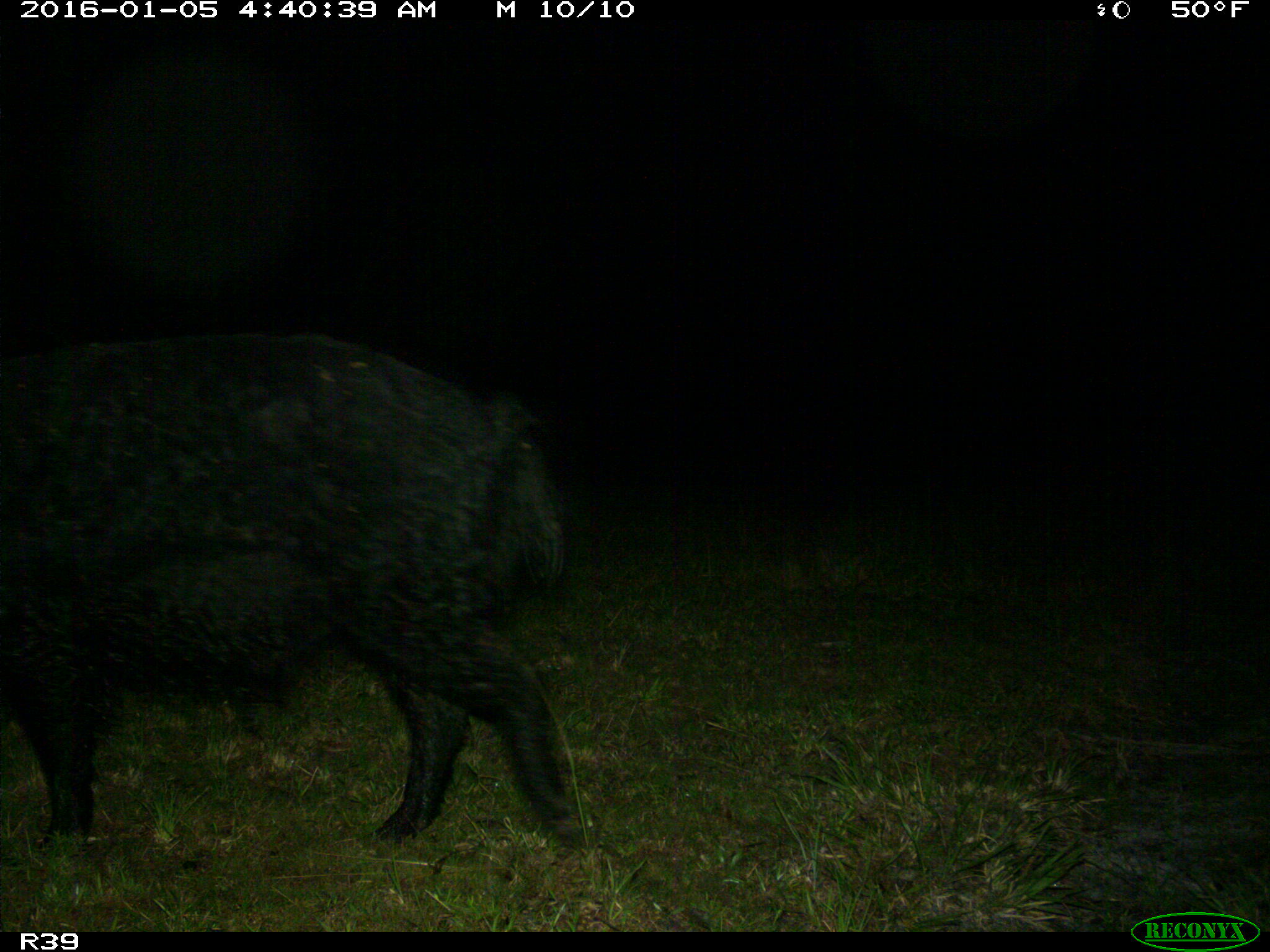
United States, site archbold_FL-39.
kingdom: Animalia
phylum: Chordata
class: Mammalia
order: Artiodactyla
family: Suidae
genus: Sus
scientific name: Sus scrofa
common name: wild boar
Sus scrofa (wild boar).